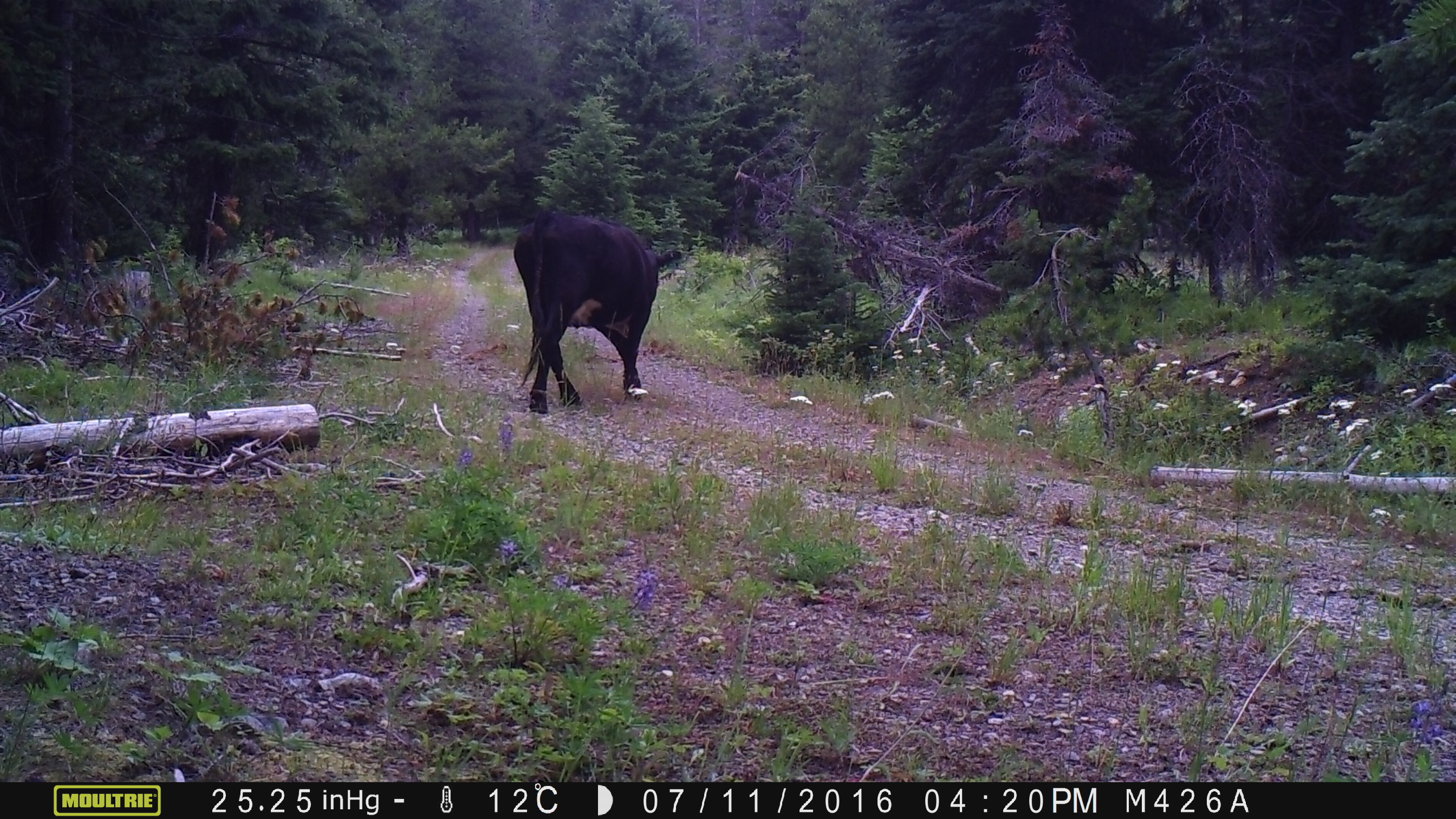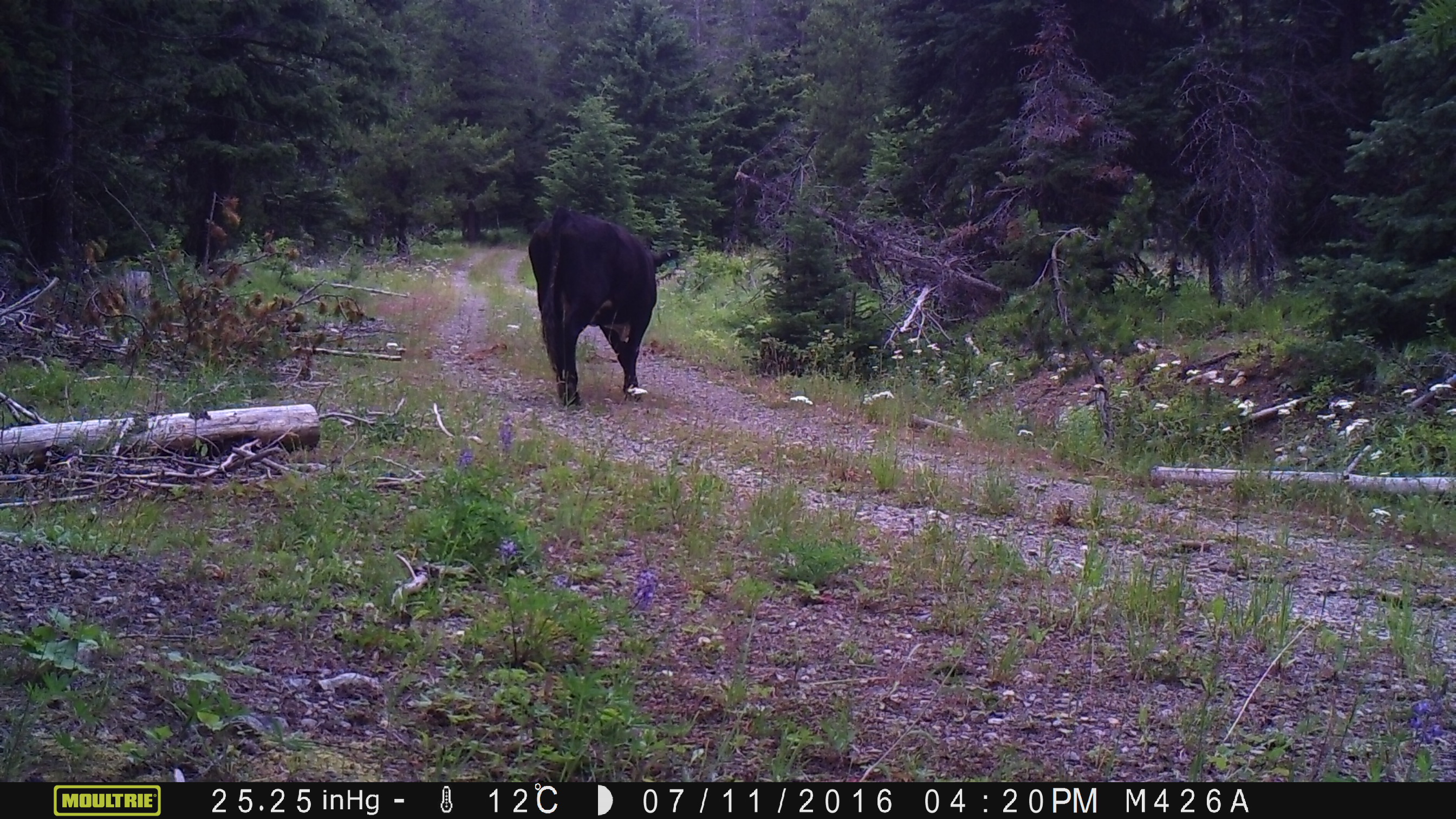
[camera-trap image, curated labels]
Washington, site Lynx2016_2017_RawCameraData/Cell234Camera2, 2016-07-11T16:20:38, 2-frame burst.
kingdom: Animalia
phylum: Chordata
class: Mammalia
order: Artiodactyla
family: Bovidae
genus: Bos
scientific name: Bos taurus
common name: domestic cattle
Domestic cattle (Bos taurus). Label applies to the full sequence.